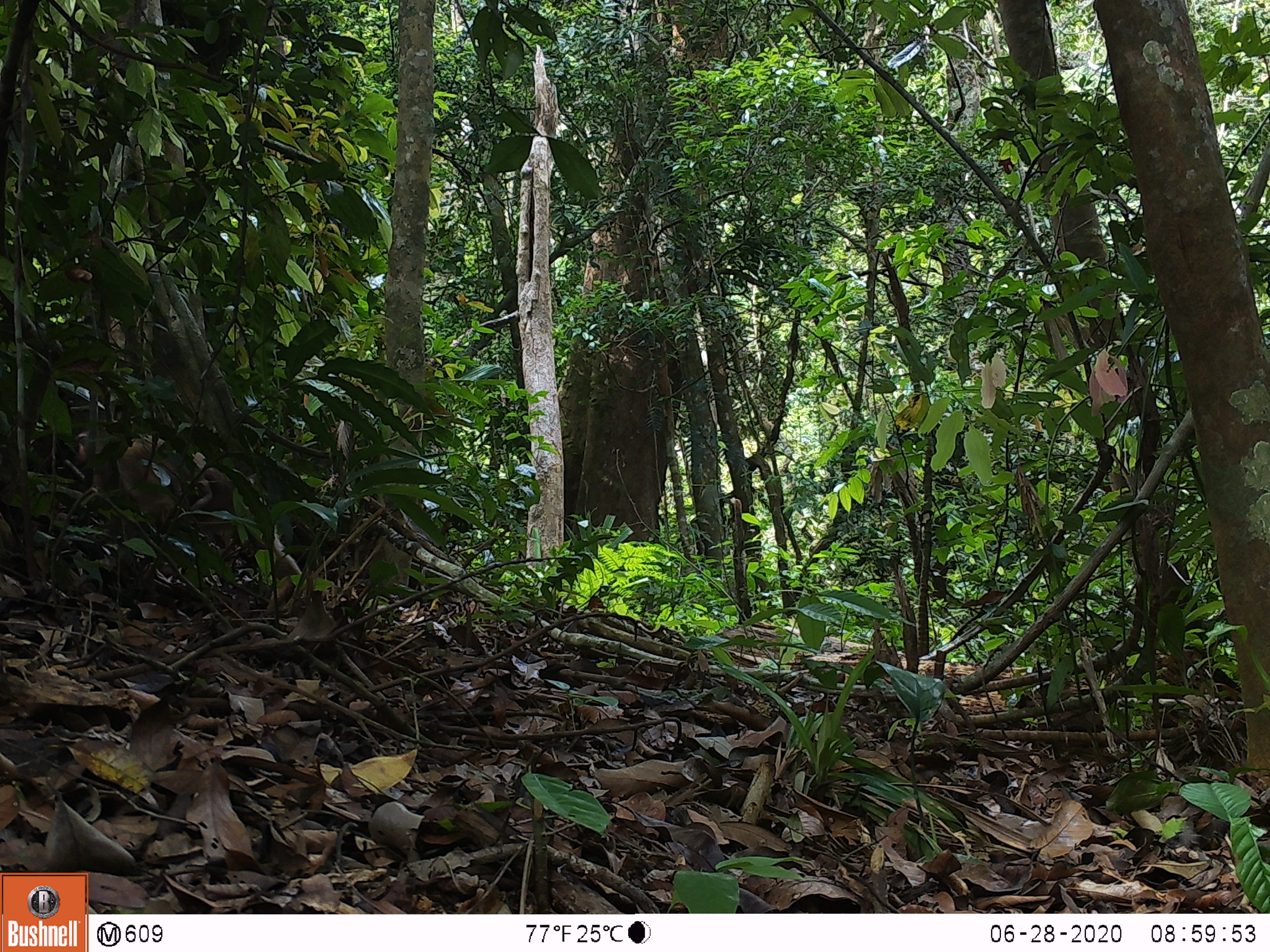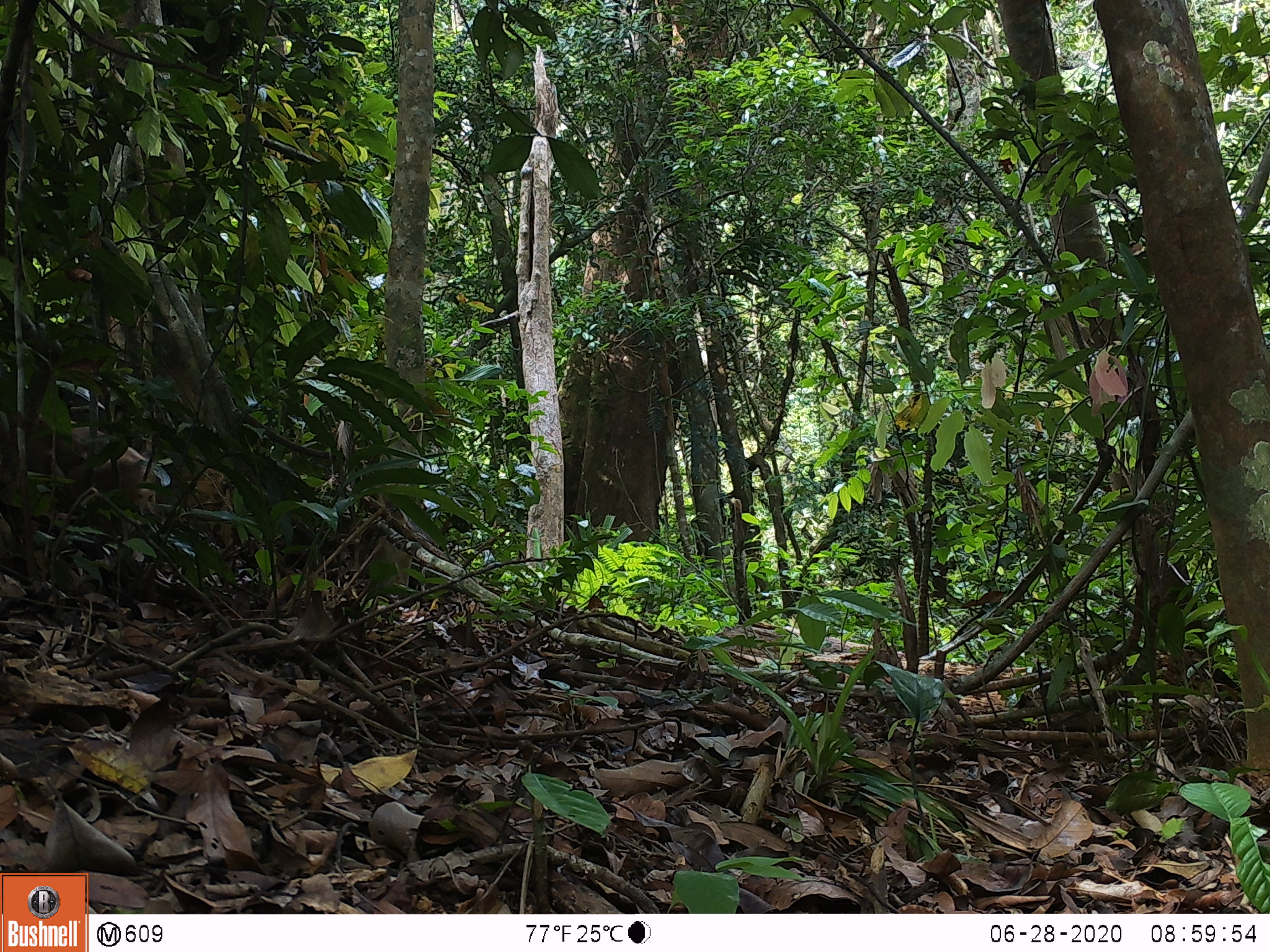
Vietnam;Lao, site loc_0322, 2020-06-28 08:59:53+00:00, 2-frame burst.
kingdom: Animalia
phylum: Chordata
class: Mammalia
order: Primates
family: Cercopithecidae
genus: Macaca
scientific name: Macaca nemestrina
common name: pig-tailed macaque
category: pig tailed macaque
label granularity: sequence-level